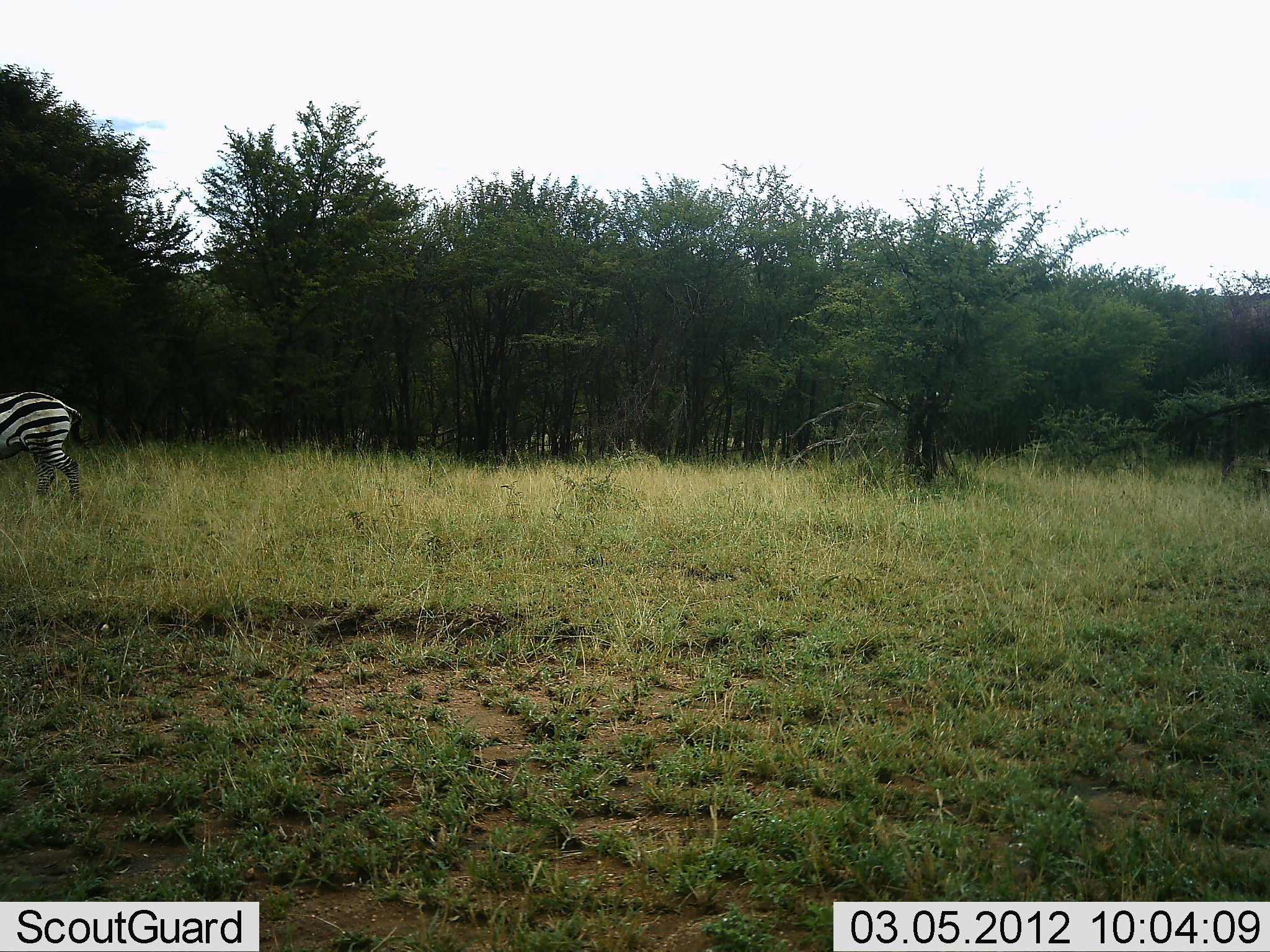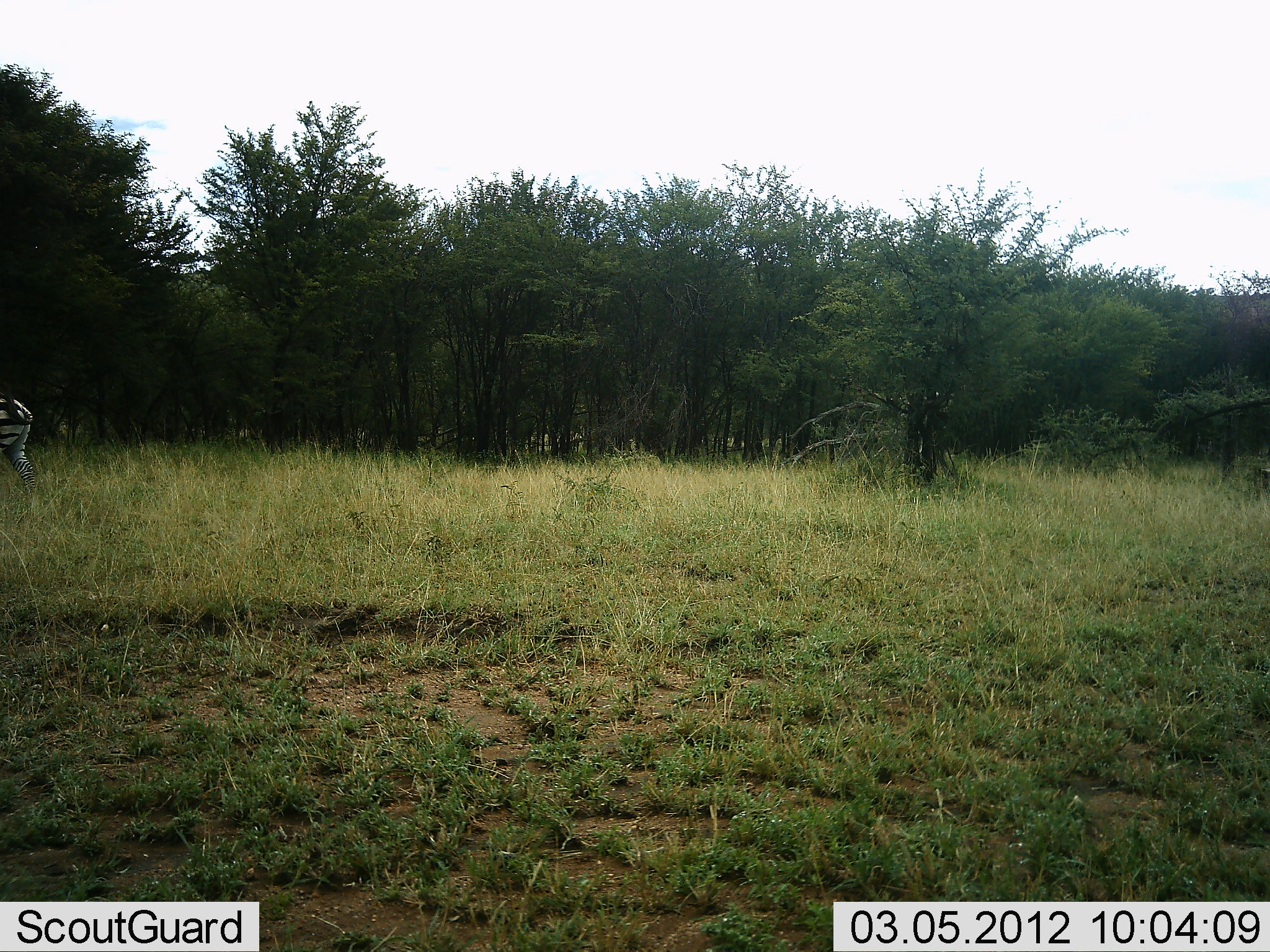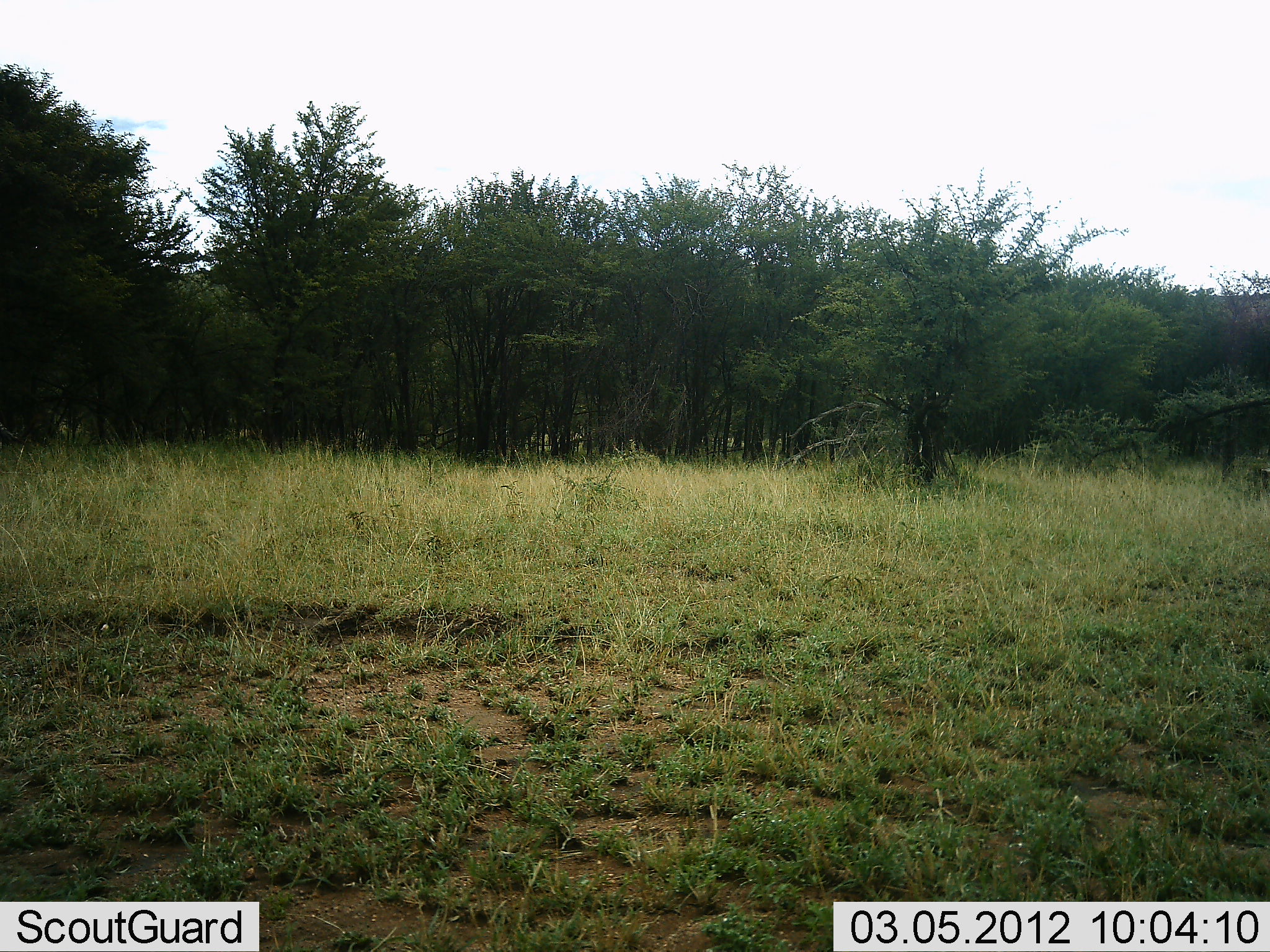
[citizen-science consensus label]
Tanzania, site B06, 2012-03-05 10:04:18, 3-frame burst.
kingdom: Animalia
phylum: Chordata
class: Mammalia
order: Perissodactyla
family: Equidae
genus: Equus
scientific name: Equus quagga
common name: plains zebra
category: zebra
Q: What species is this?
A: Zebra (plains zebra) (Equus quagga).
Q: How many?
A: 1.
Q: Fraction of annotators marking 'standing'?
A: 8%.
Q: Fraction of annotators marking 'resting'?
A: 0%.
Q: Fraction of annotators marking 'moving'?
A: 95%.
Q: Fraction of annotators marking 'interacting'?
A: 0%.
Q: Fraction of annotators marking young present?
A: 0%.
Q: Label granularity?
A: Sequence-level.